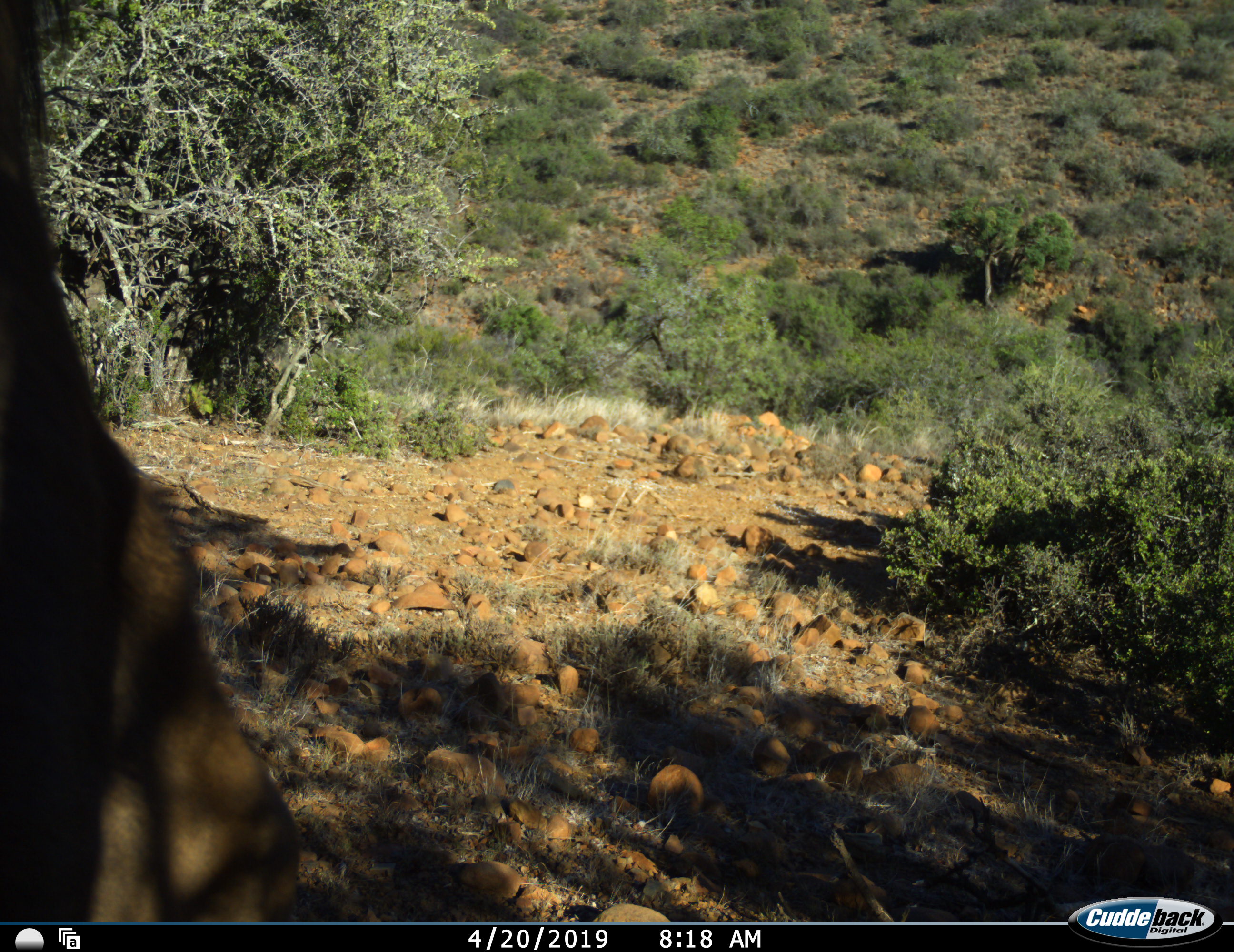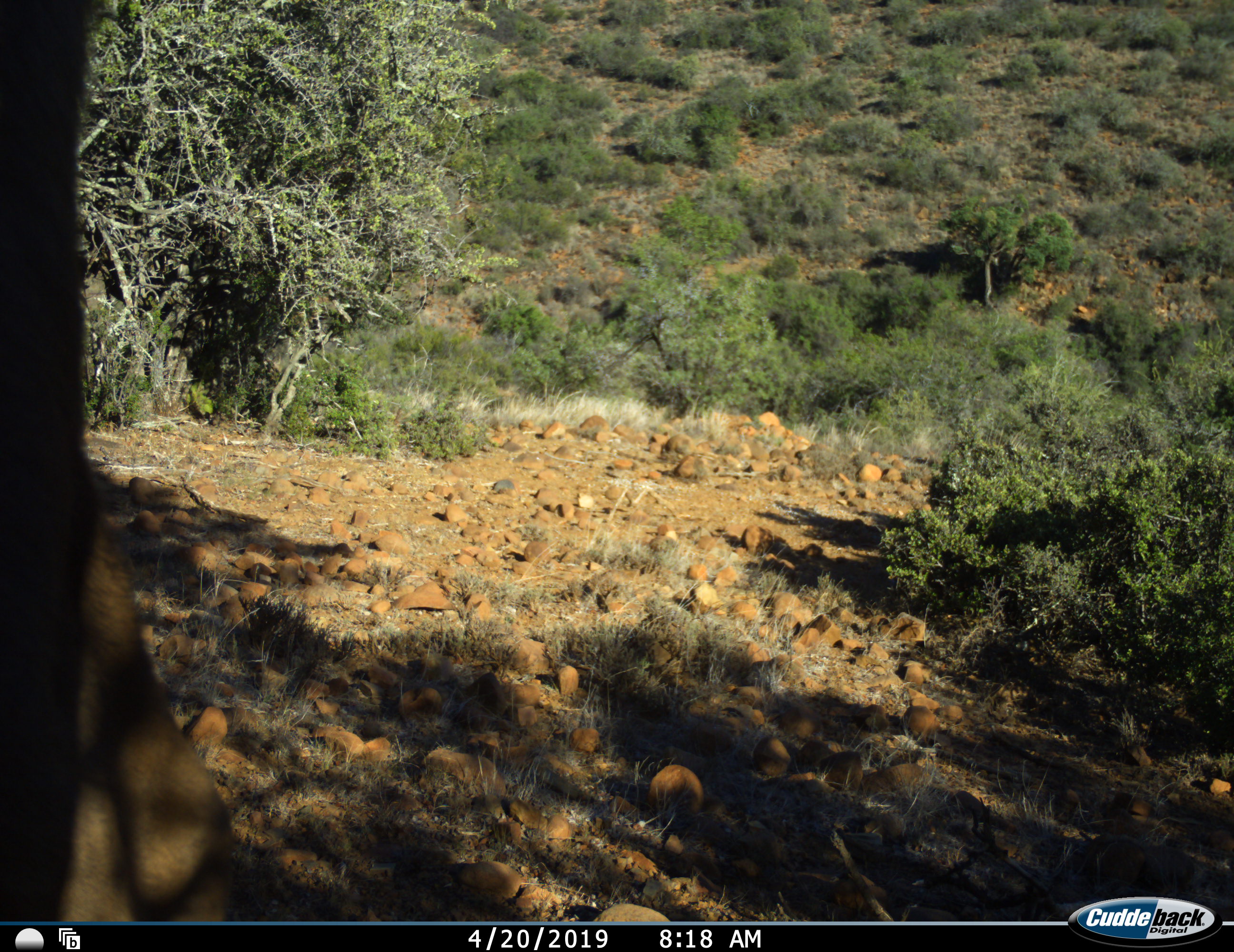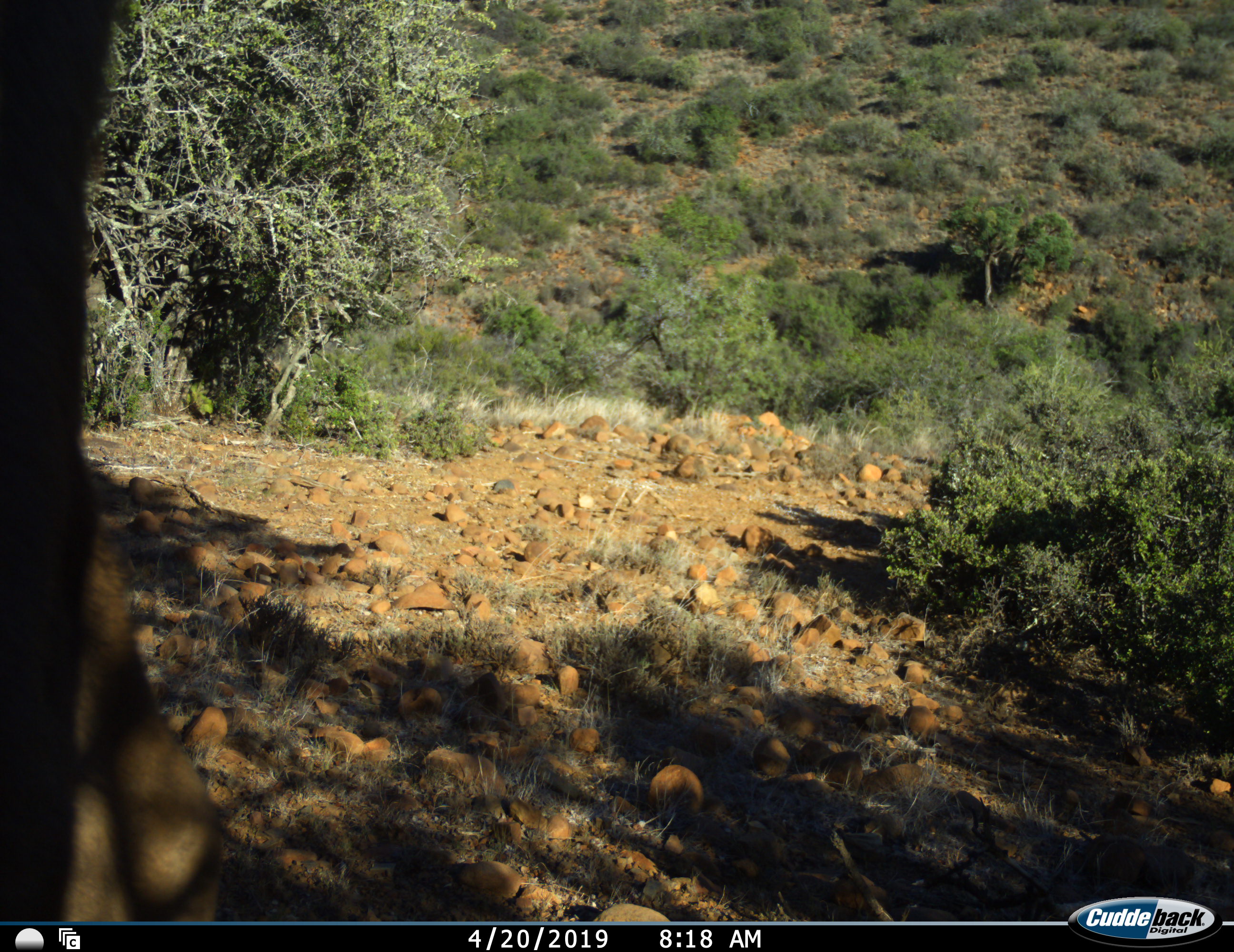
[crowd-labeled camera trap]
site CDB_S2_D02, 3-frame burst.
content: unidentified animal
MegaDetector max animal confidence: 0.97